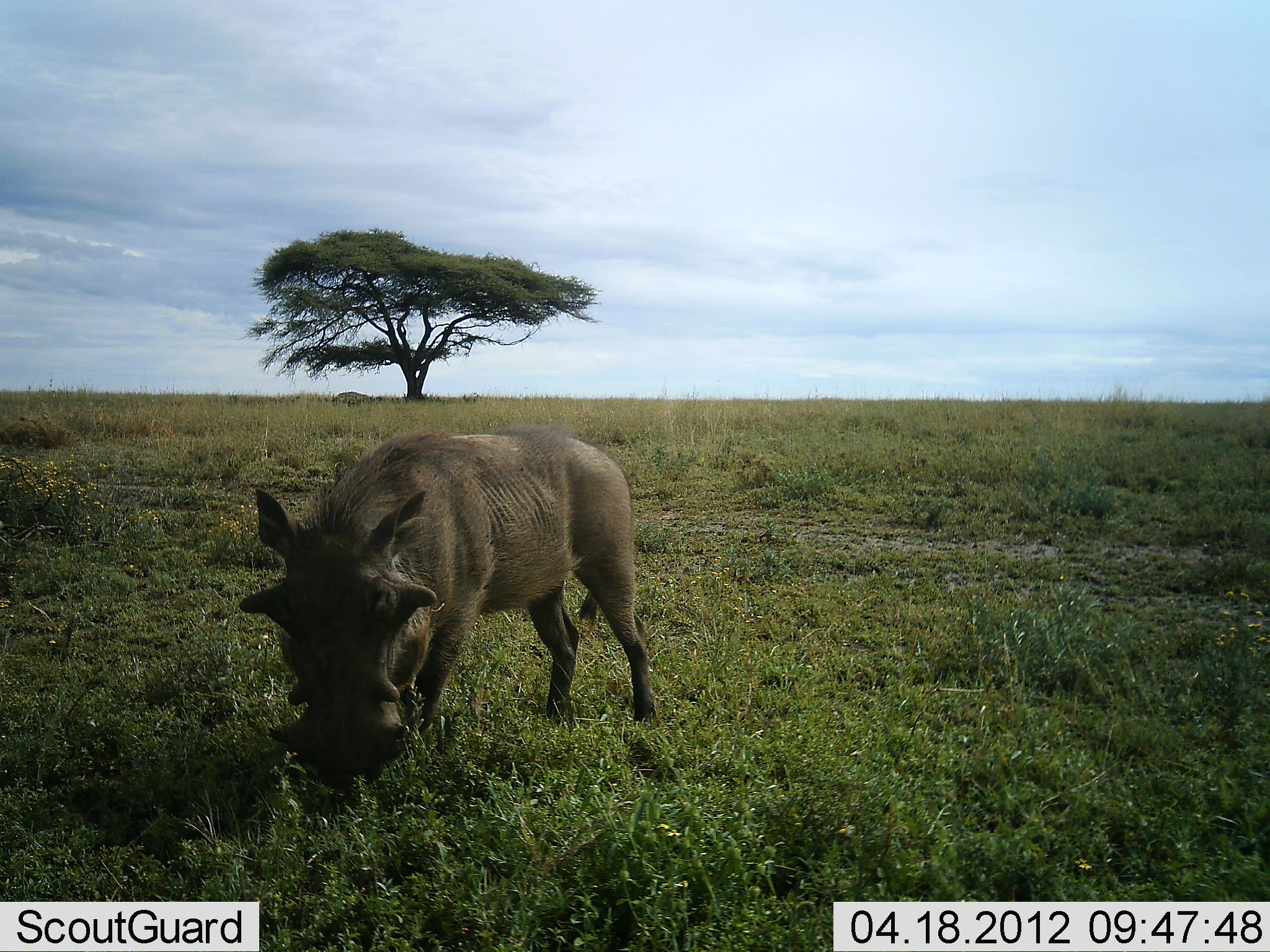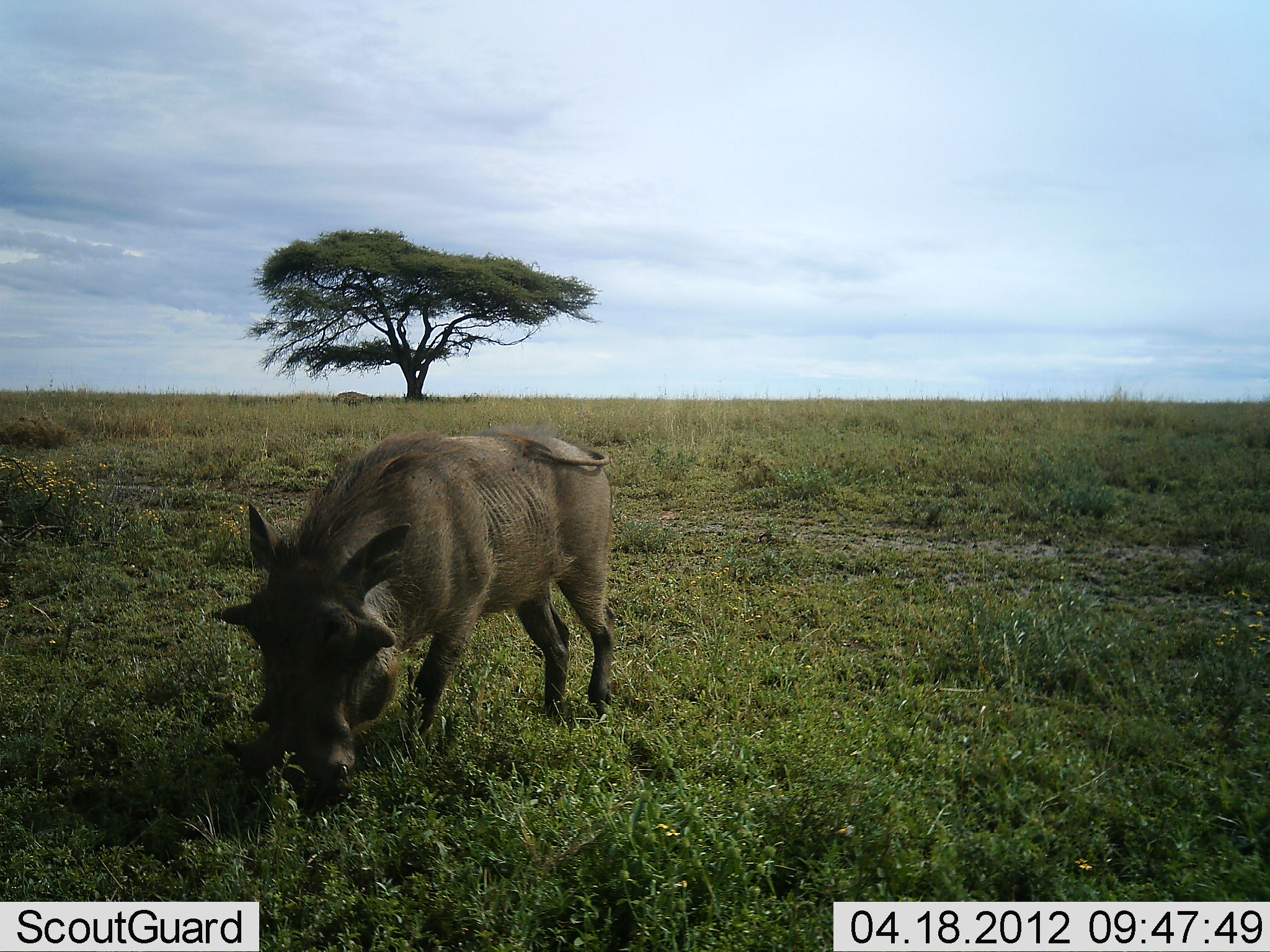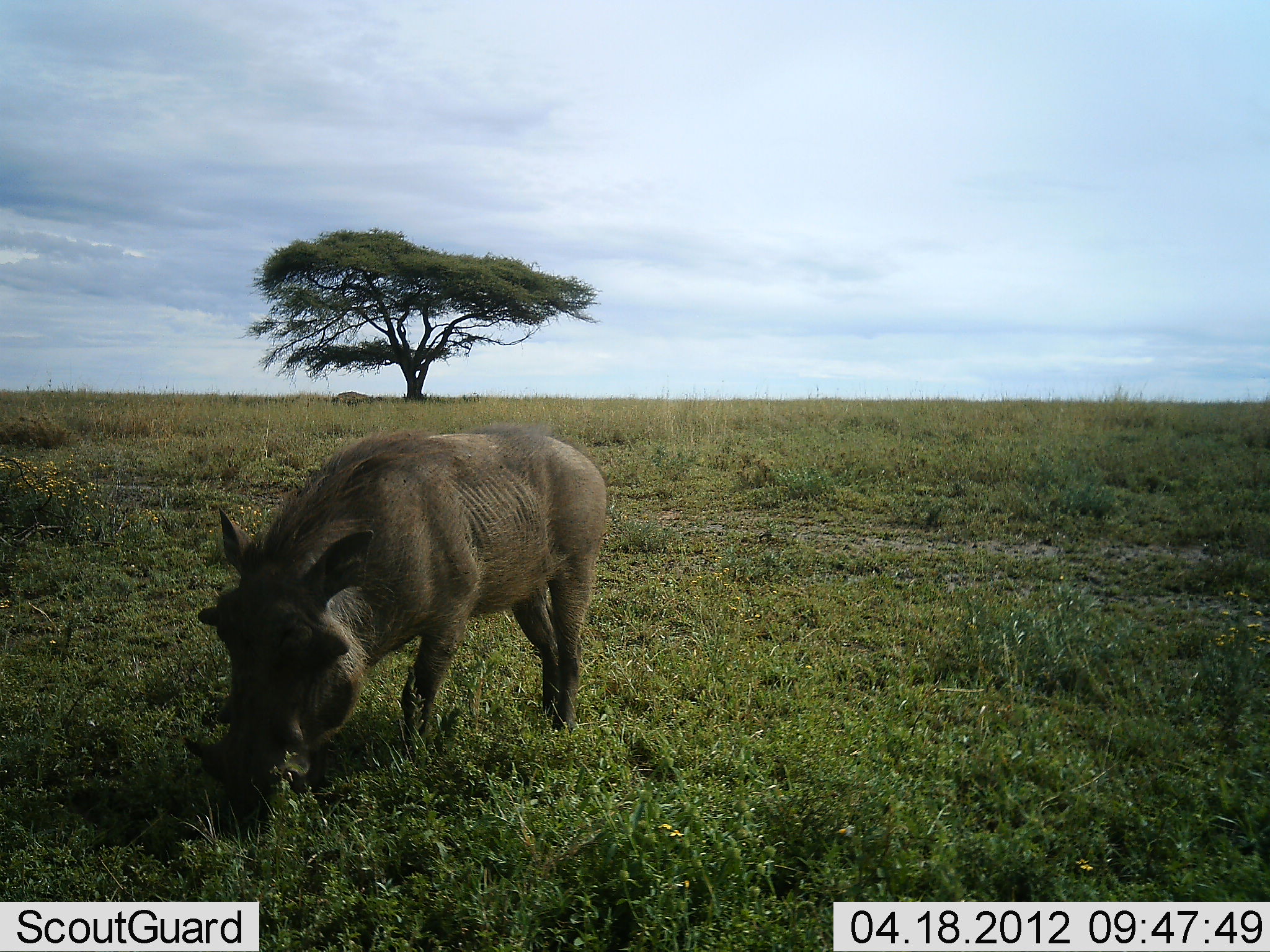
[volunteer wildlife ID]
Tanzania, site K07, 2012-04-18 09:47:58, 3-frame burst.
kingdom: Animalia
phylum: Chordata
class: Mammalia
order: Artiodactyla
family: Suidae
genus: Phacochoerus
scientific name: Phacochoerus africanus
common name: warthog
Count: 1.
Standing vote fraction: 13%.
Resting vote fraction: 0%.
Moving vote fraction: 7%.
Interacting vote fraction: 0%.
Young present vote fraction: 0%.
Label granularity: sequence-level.